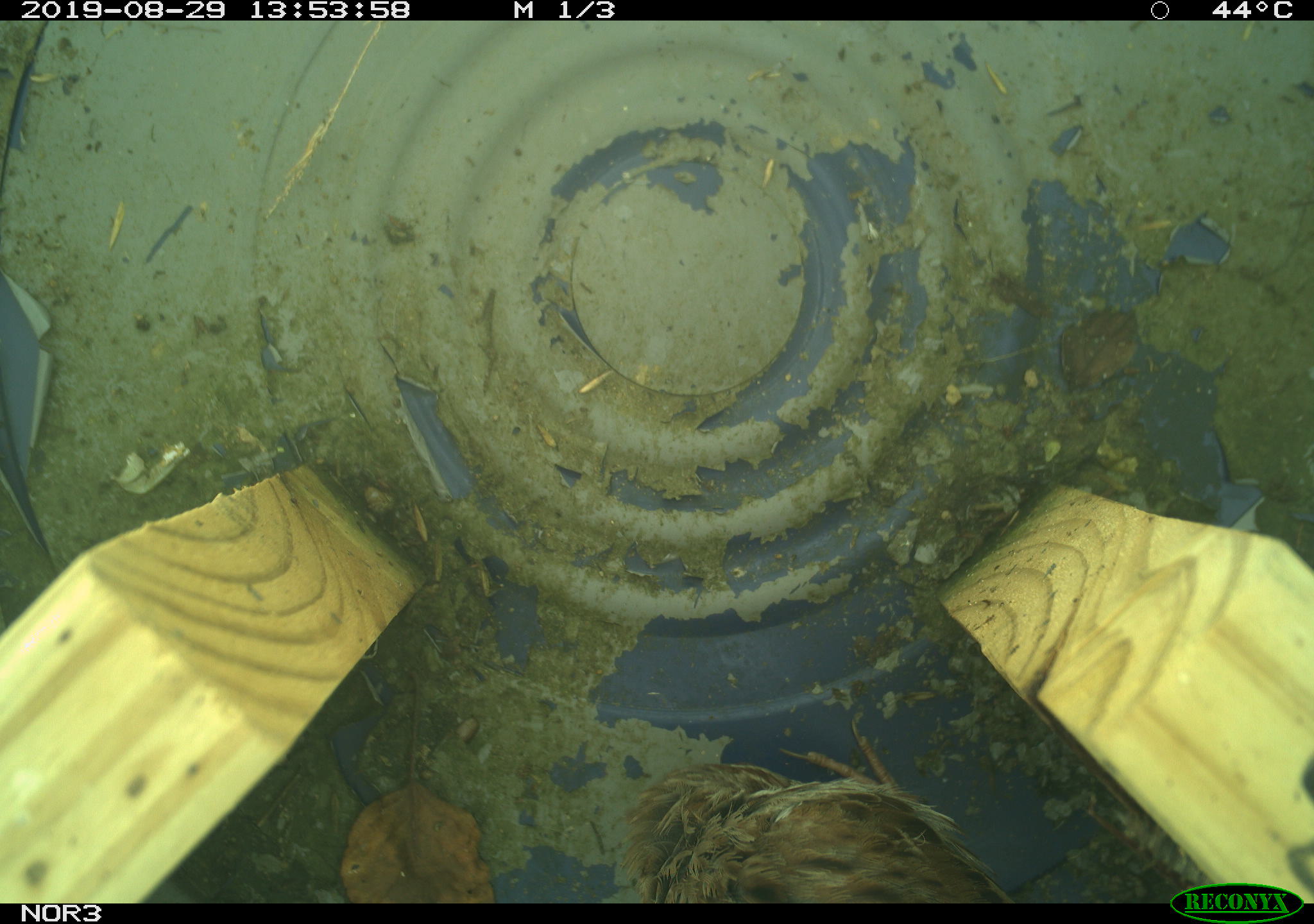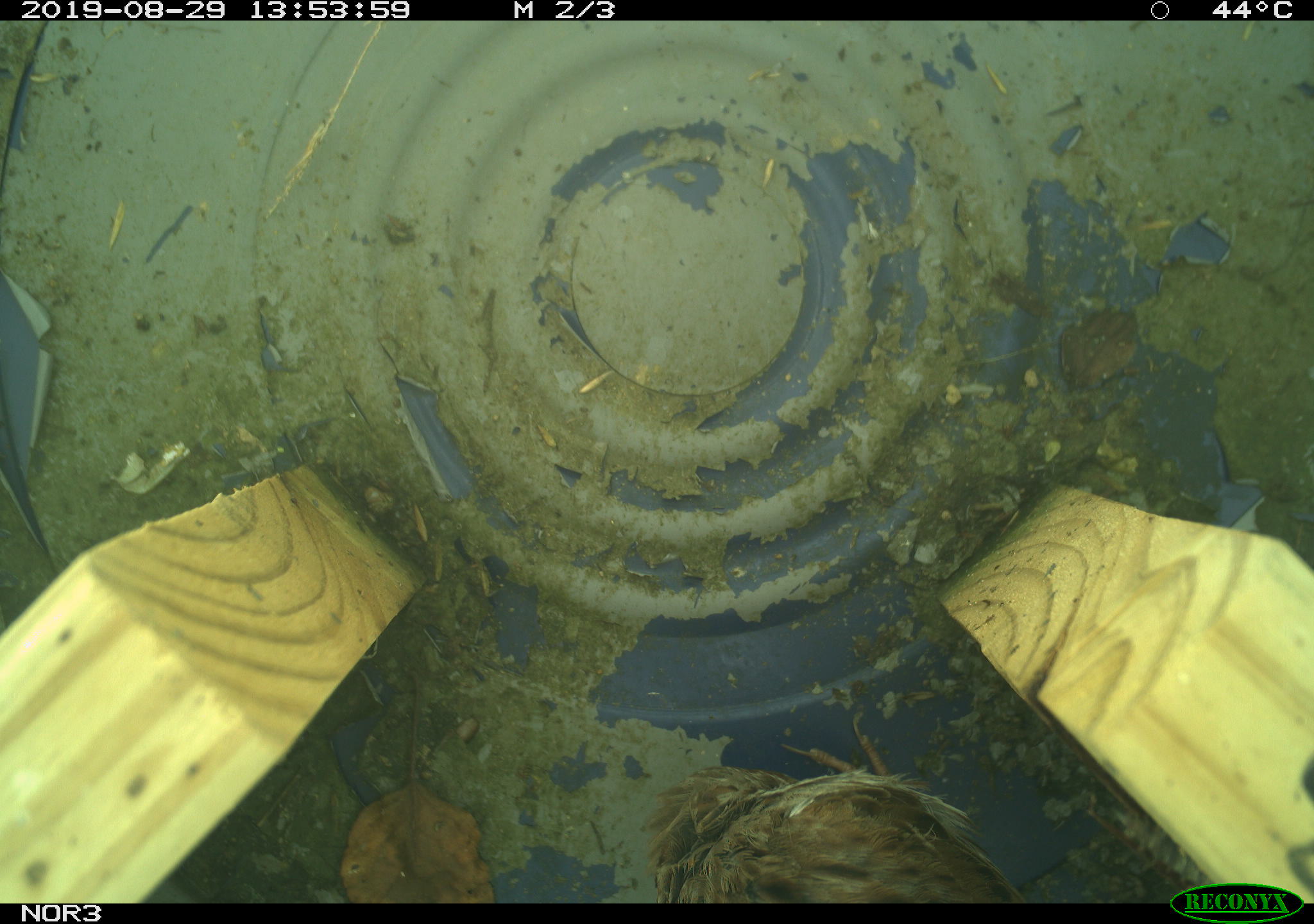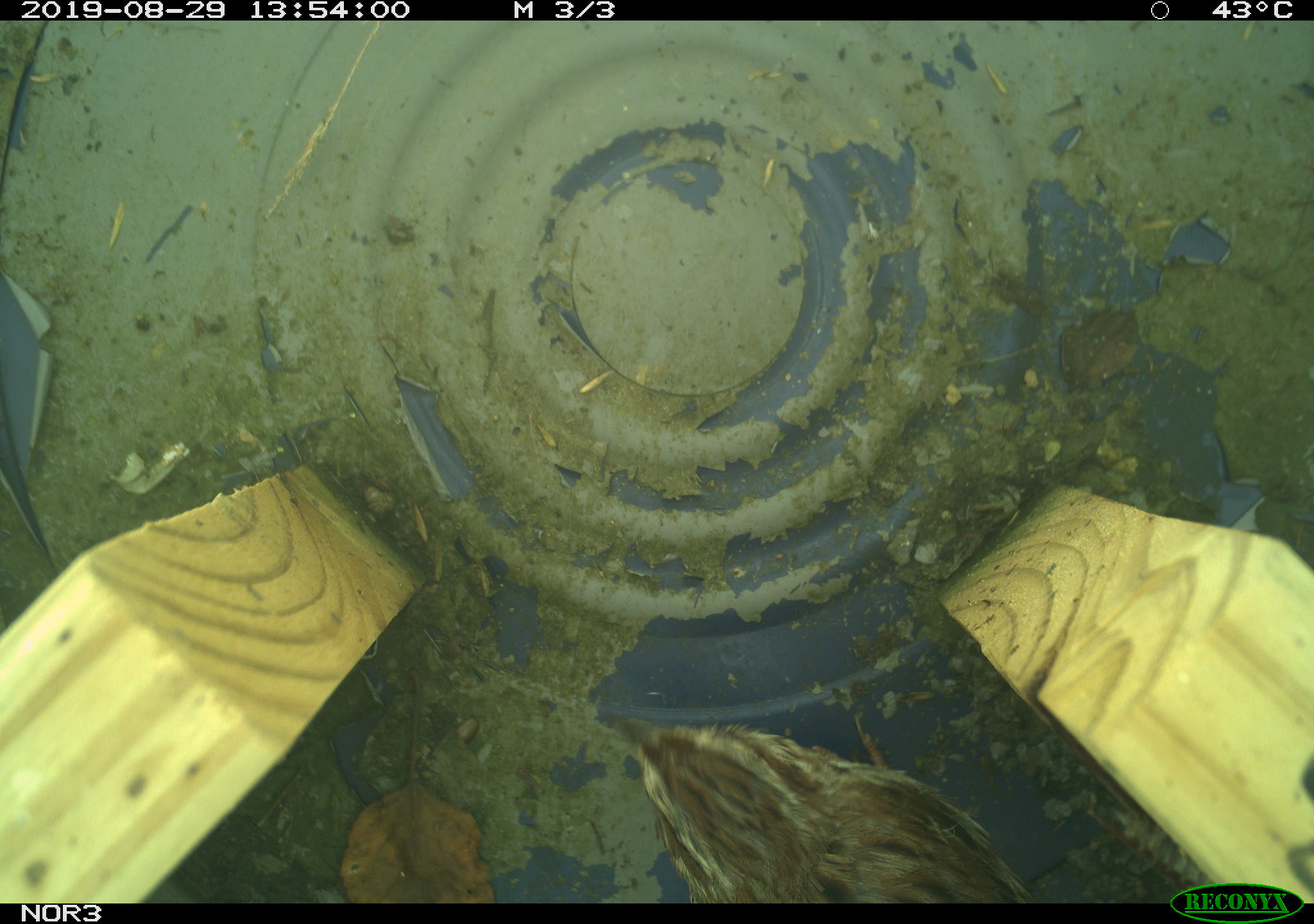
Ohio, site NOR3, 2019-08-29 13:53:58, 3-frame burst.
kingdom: Animalia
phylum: Chordata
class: Aves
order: Passeriformes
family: Passerellidae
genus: Melospiza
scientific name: Melospiza melodia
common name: song sparrow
Song sparrow (Melospiza melodia).